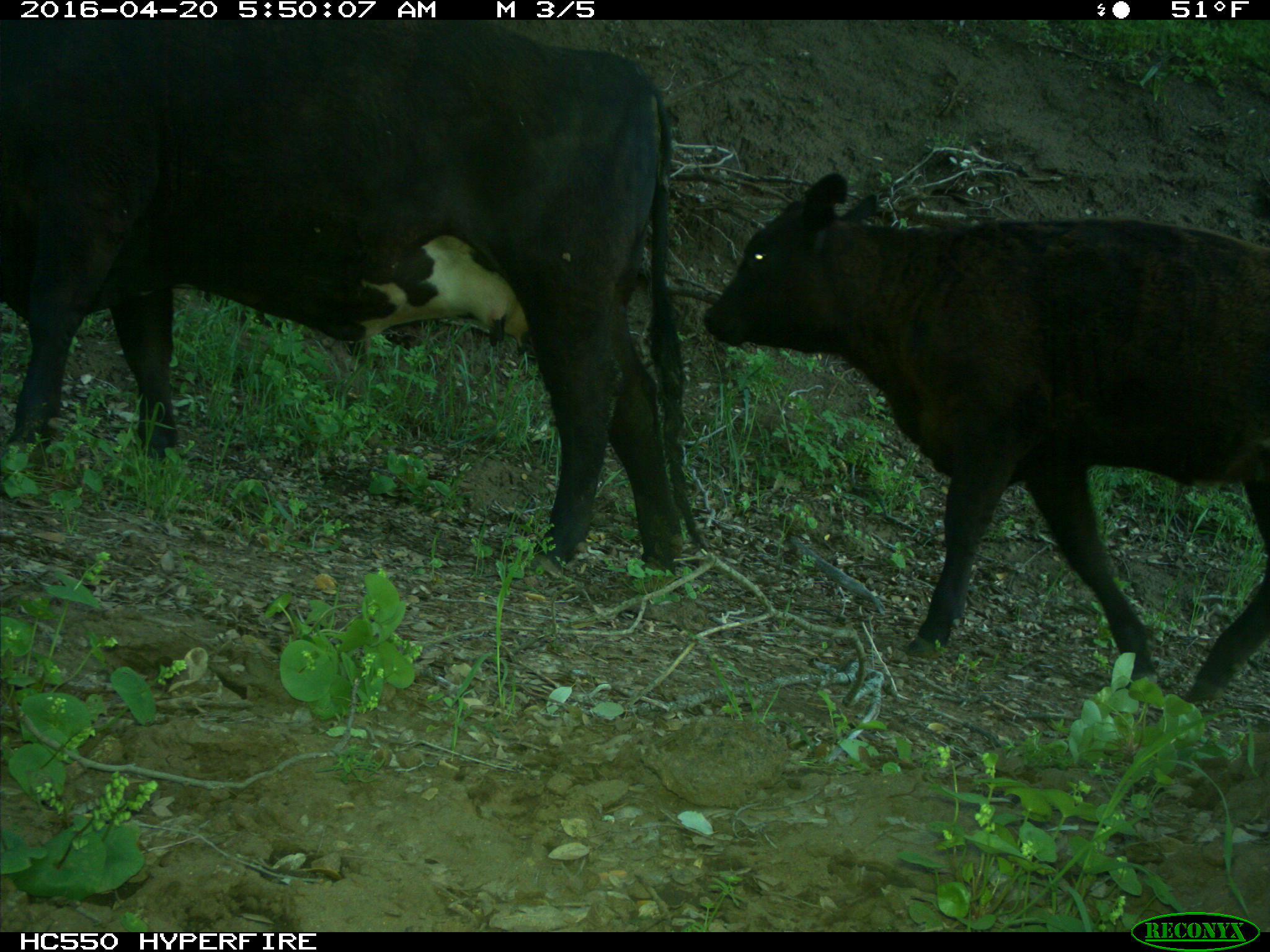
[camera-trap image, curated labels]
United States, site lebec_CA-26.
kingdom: Animalia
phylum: Chordata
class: Mammalia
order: Artiodactyla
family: Bovidae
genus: Bos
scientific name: Bos taurus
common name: domestic cow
Bos taurus (domestic cow).